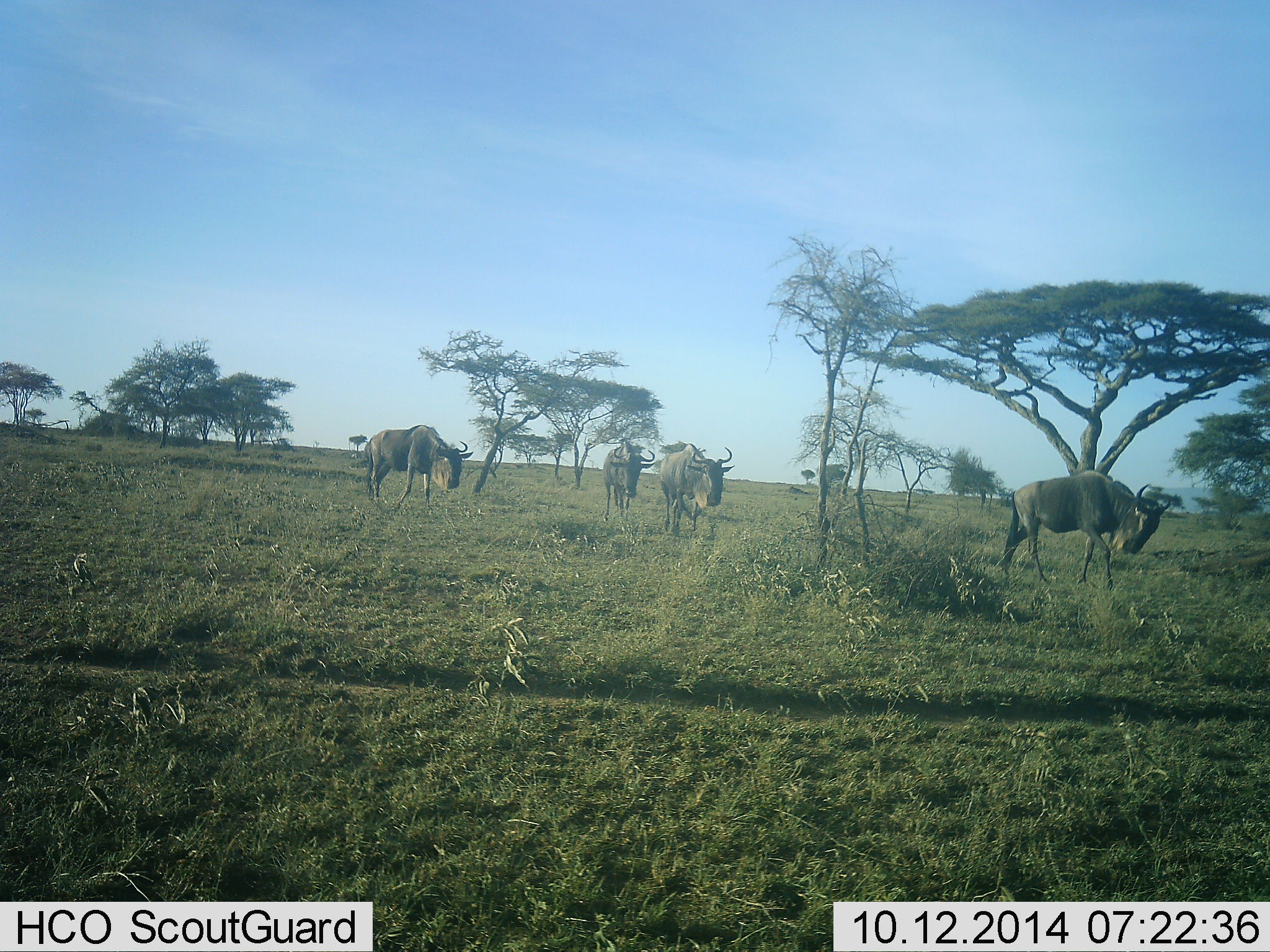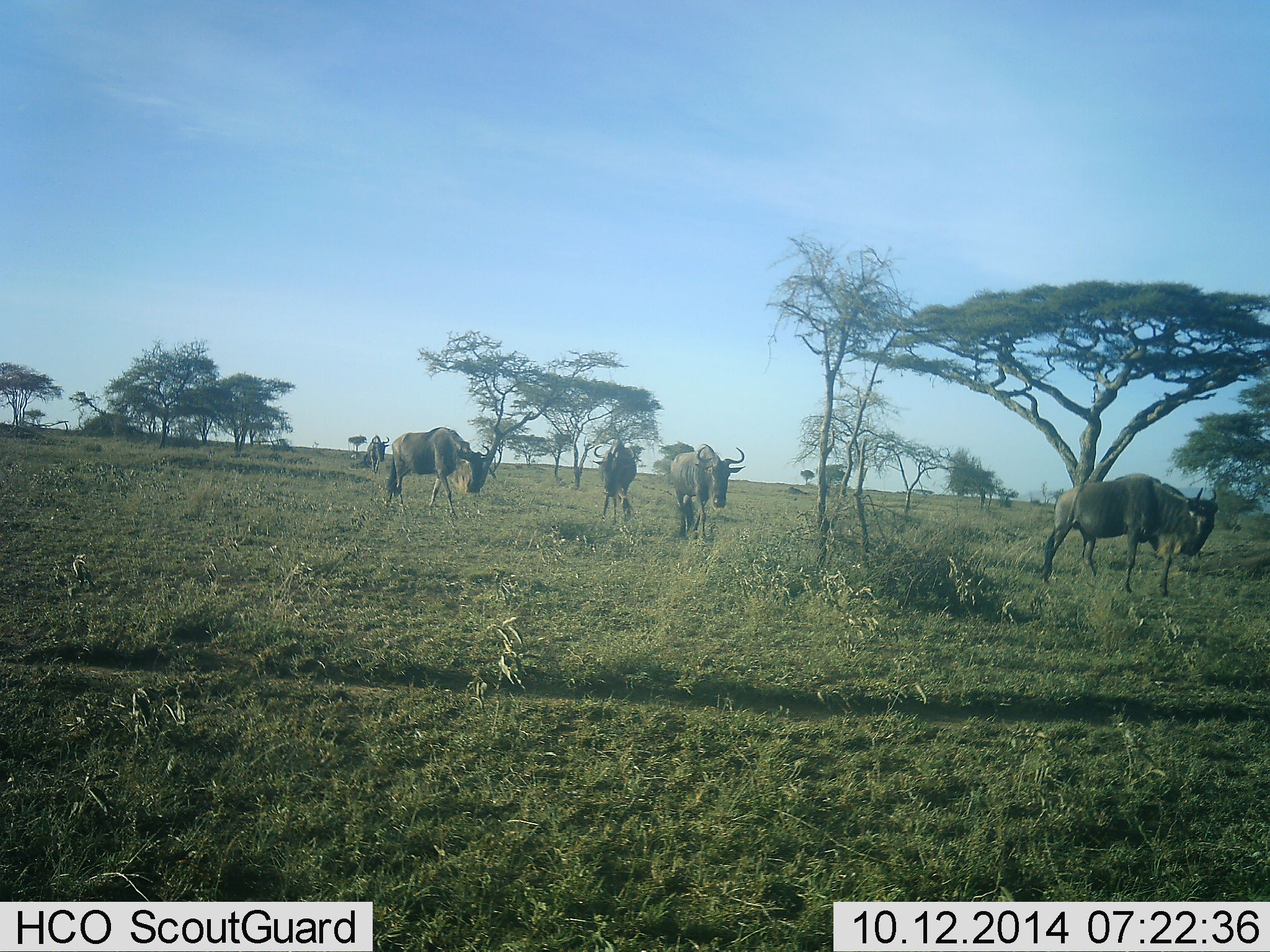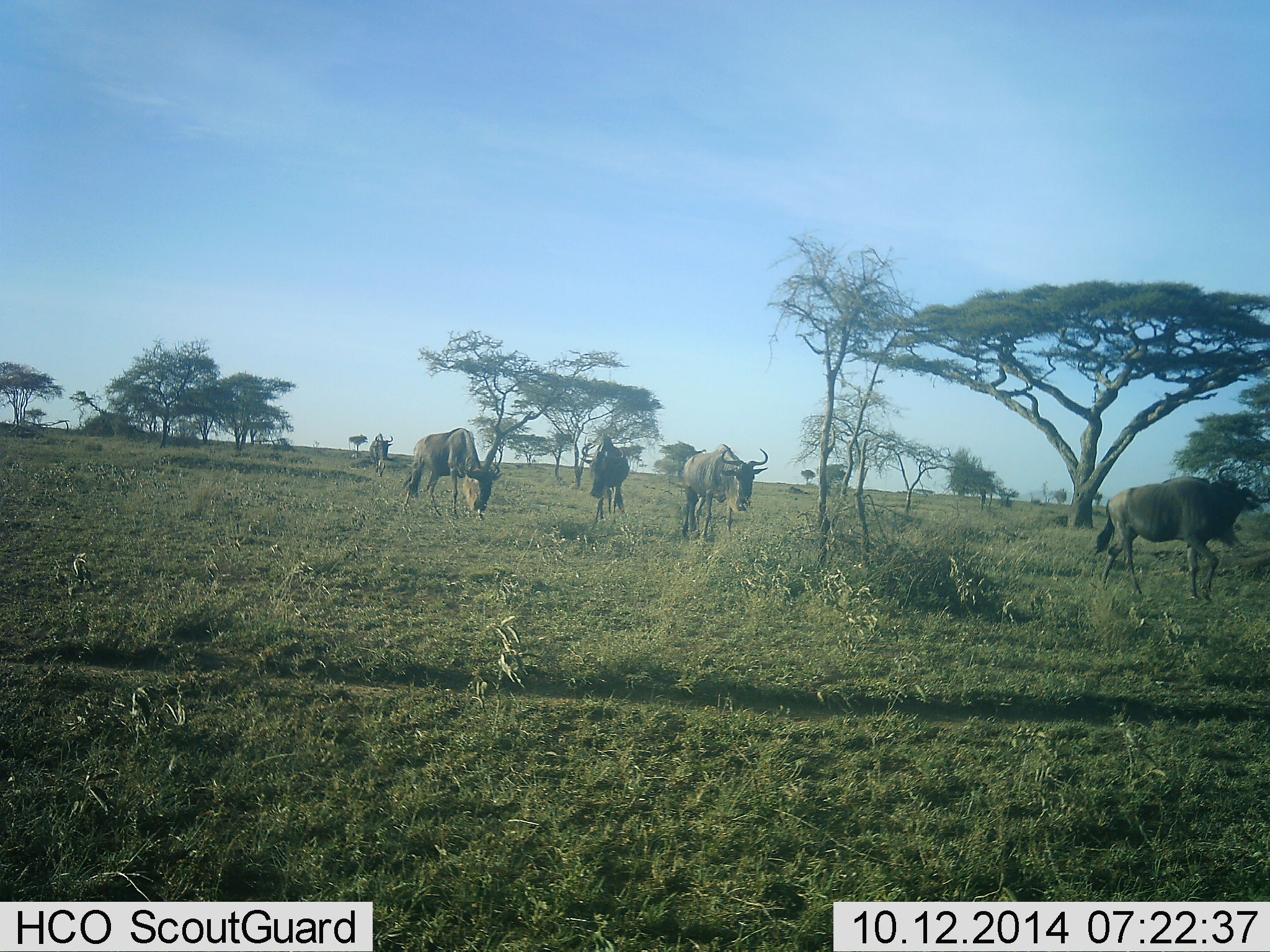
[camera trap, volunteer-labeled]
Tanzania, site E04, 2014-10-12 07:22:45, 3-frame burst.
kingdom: Animalia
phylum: Chordata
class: Mammalia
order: Artiodactyla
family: Bovidae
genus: Connochaetes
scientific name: Connochaetes taurinus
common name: blue wildebeest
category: wildebeest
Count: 5.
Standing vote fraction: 36%.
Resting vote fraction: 9%.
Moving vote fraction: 82%.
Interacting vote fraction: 9%.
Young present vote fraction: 0%.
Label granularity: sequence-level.